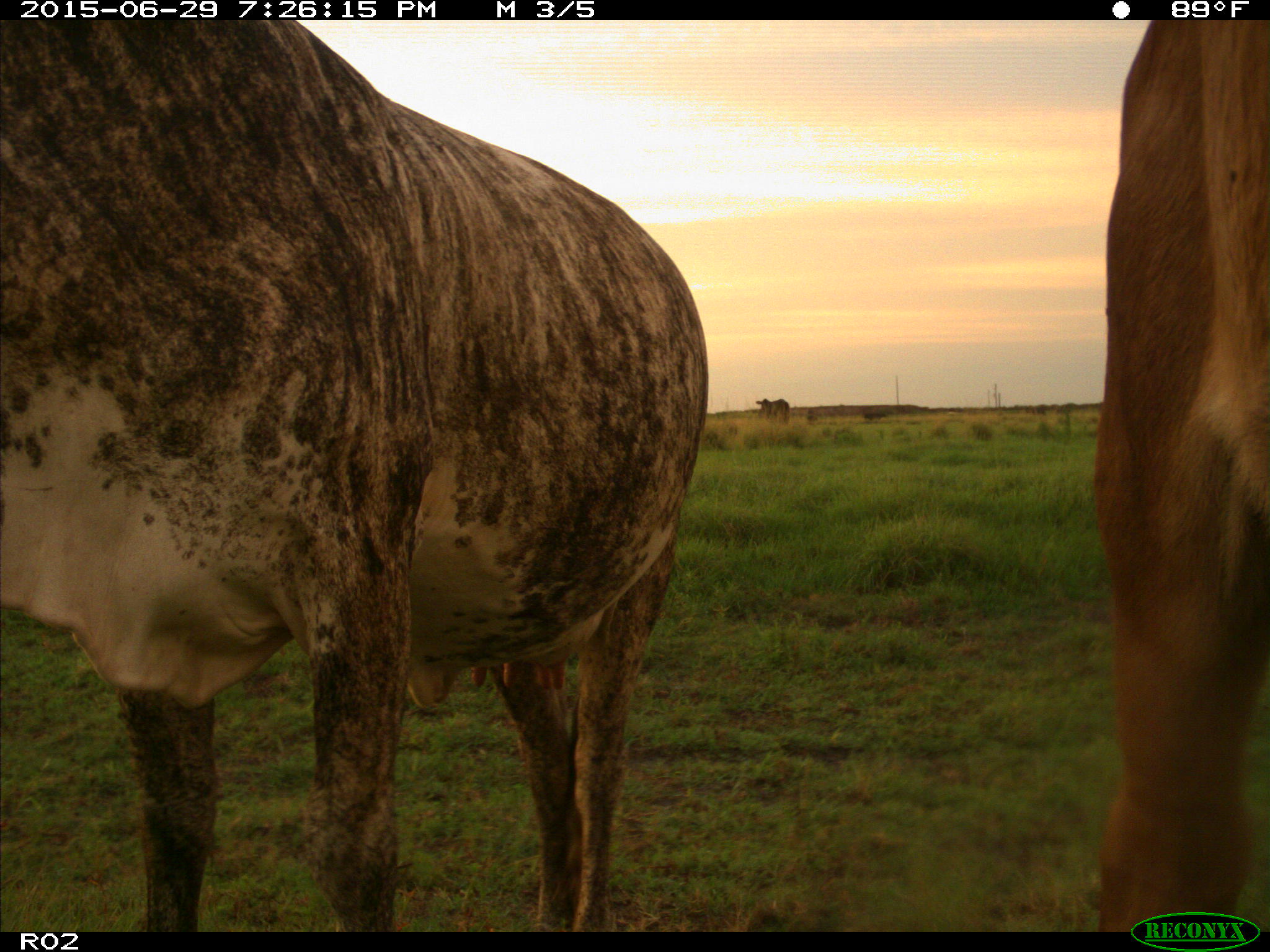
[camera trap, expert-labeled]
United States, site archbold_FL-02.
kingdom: Animalia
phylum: Chordata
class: Mammalia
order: Artiodactyla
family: Bovidae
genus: Bos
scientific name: Bos taurus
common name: domestic cow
Bos taurus (domestic cow).